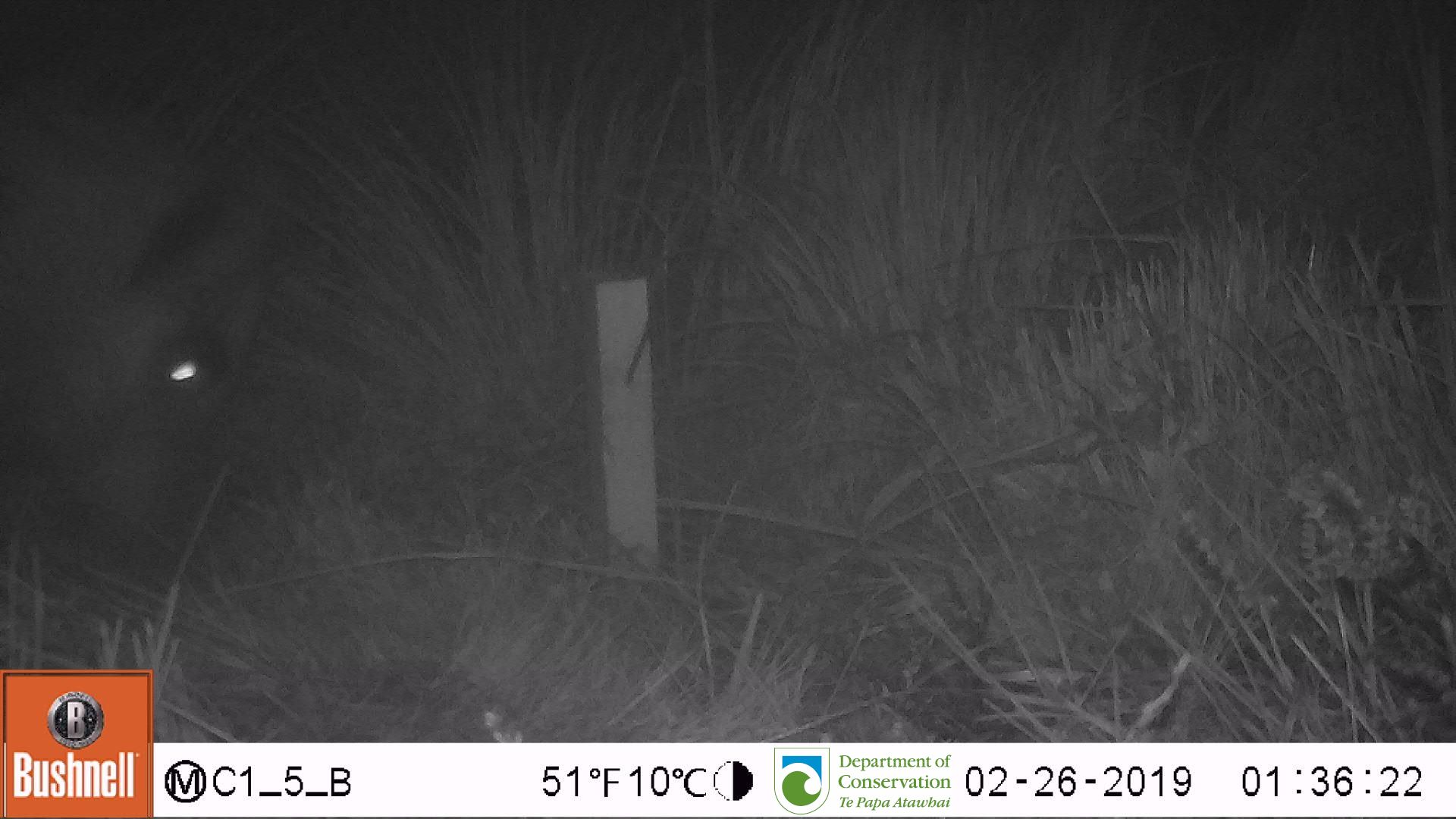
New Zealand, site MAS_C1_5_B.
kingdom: Animalia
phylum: Chordata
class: Mammalia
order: Artiodactyla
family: Suidae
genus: Sus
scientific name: Sus scrofa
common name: pig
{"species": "pig (Sus scrofa)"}